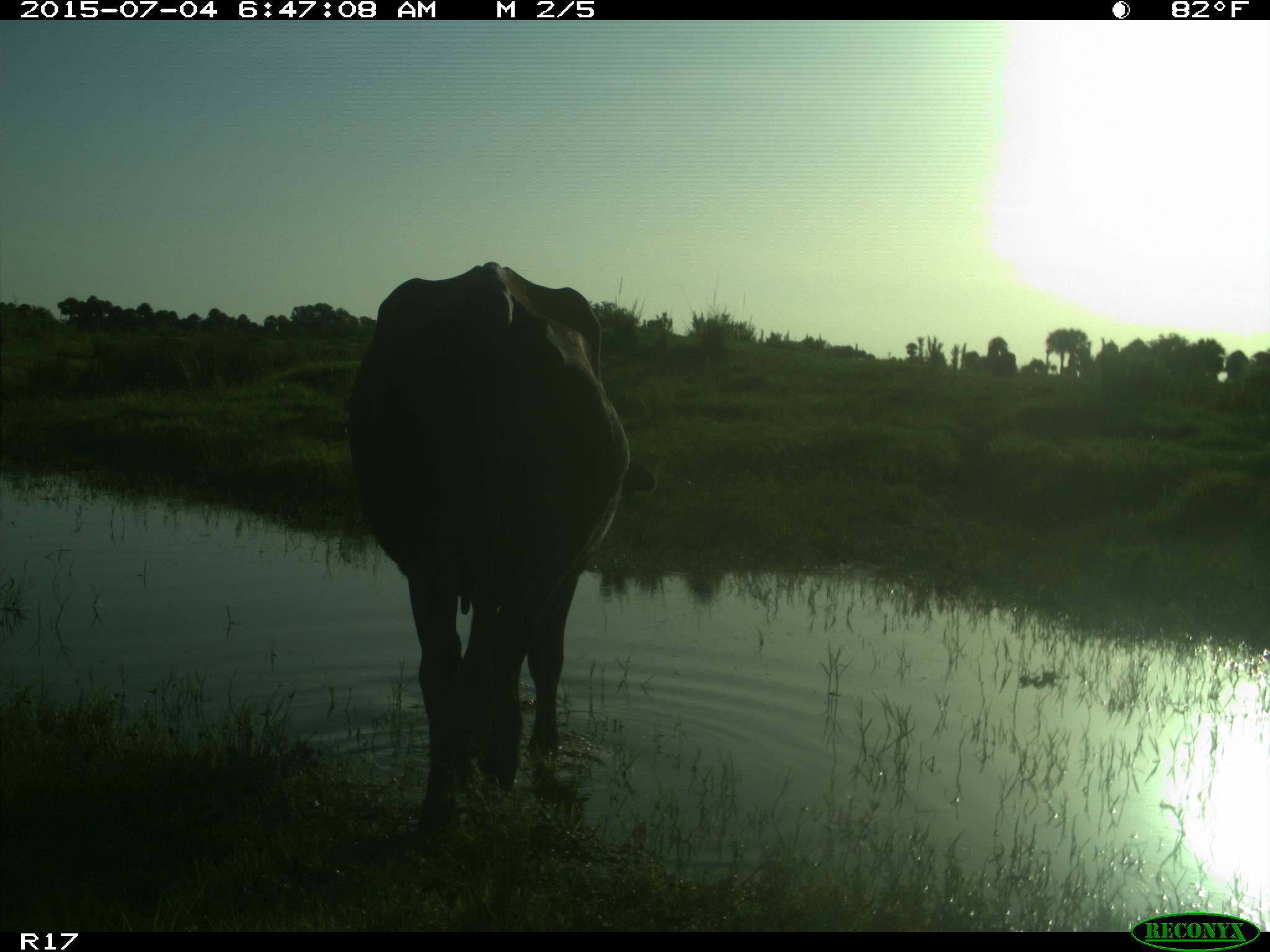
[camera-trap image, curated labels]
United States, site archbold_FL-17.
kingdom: Animalia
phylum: Chordata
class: Mammalia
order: Artiodactyla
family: Bovidae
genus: Bos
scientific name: Bos taurus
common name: domestic cow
Bos taurus (domestic cow).